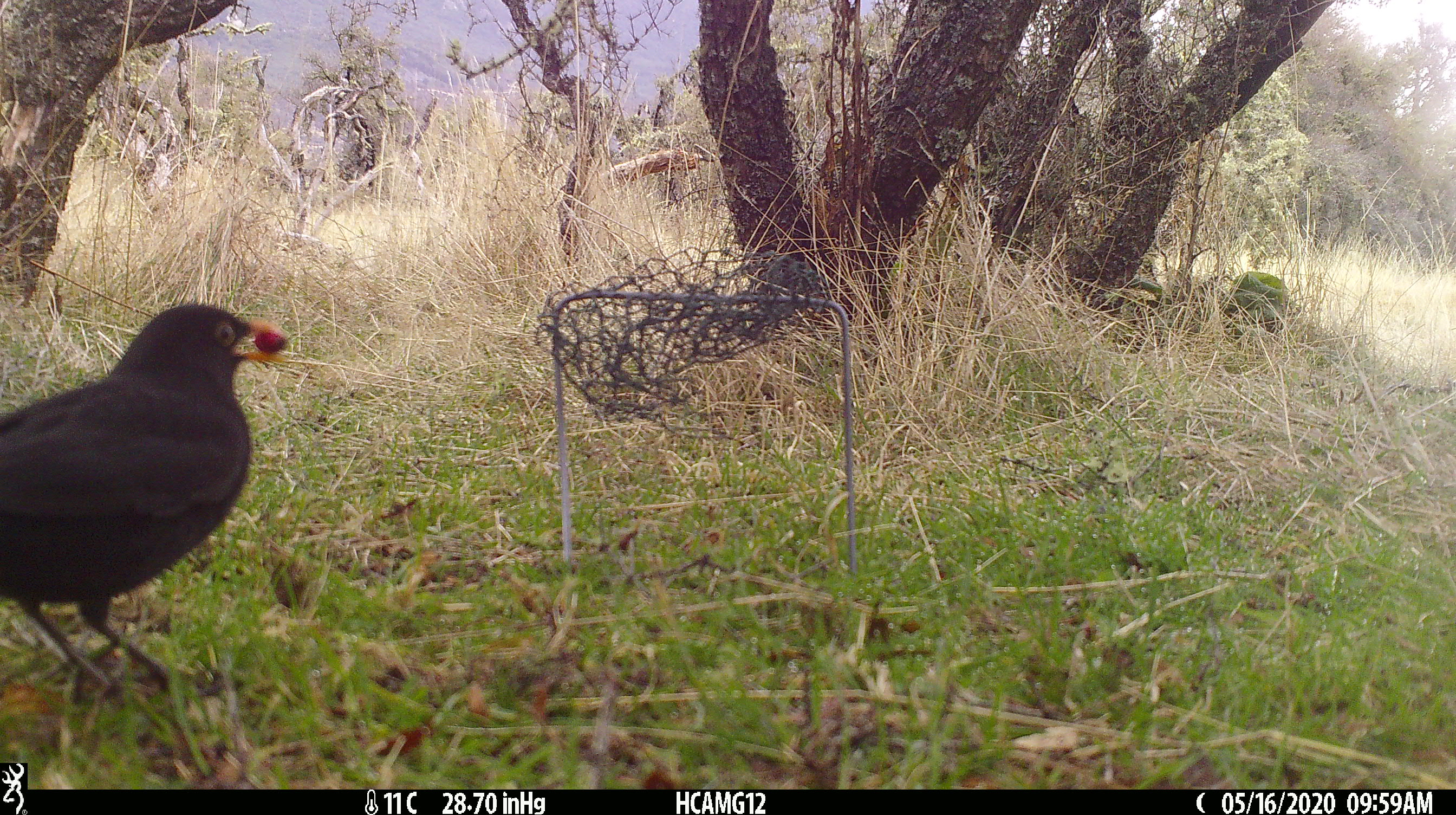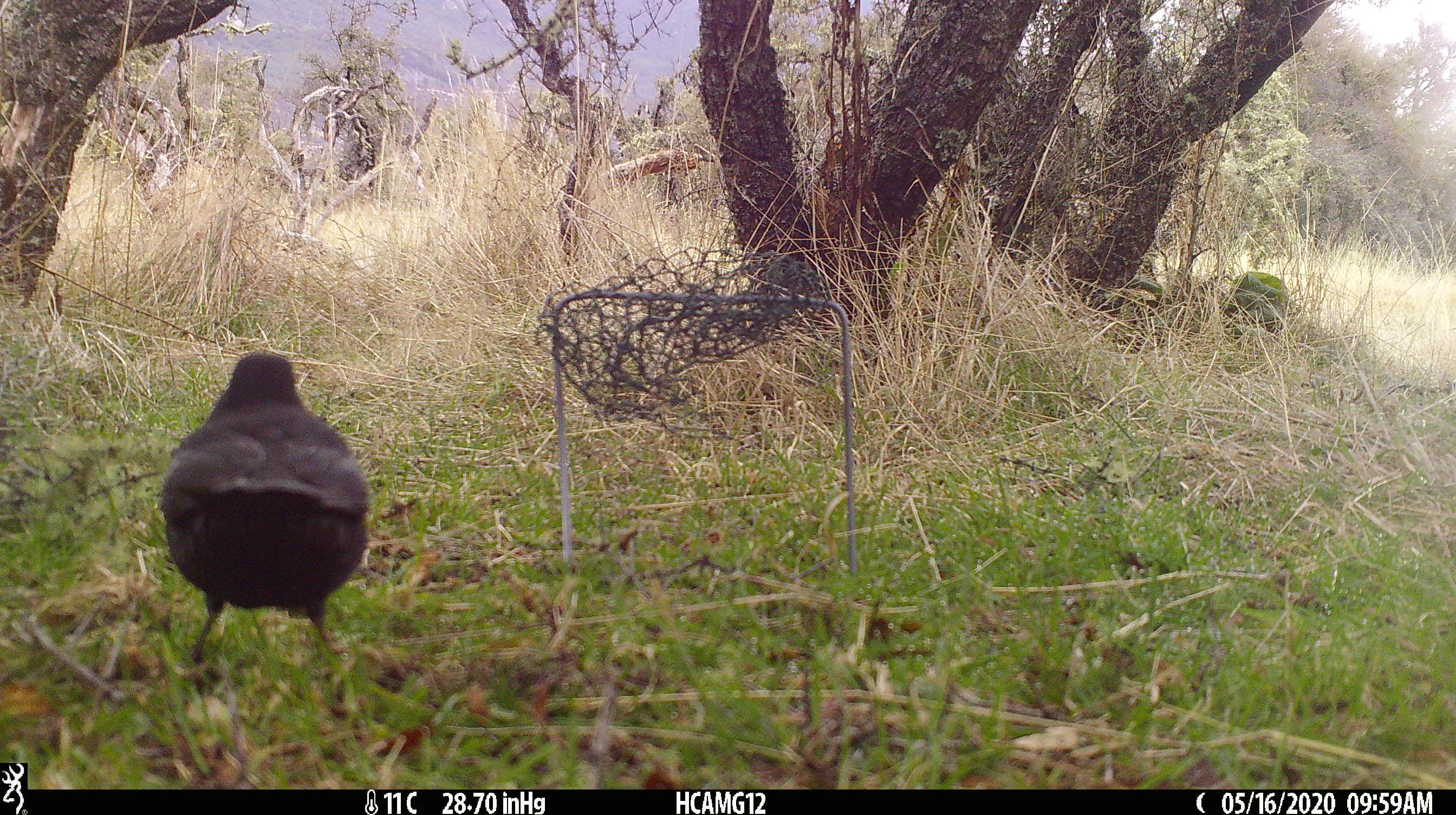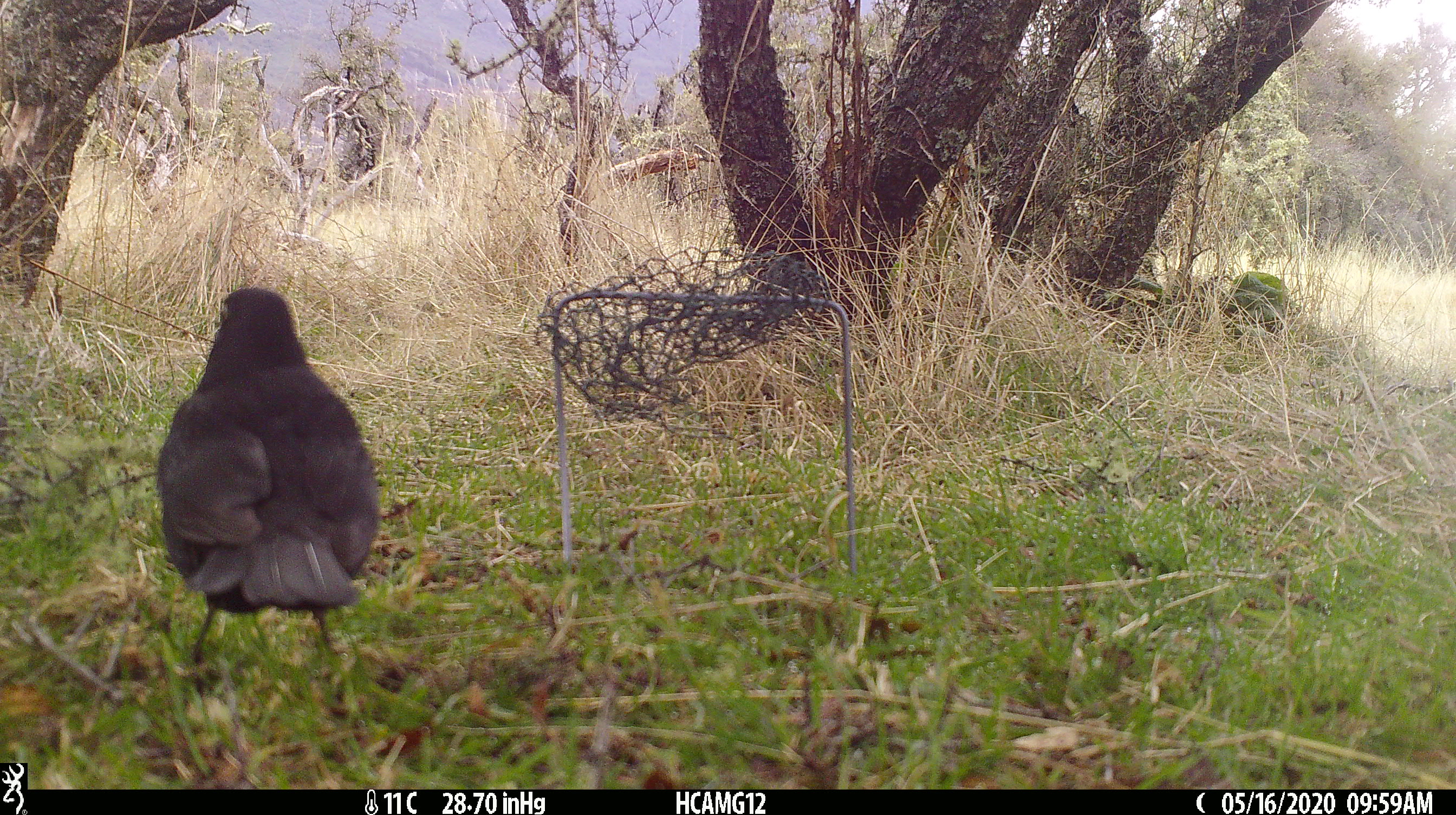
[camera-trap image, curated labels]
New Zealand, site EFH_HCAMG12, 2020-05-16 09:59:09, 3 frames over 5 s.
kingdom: Animalia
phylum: Chordata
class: Aves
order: Passeriformes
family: Turdidae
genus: Turdus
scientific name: Turdus merula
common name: eurasian blackbird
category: blackbird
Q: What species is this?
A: Blackbird (eurasian blackbird) (Turdus merula).